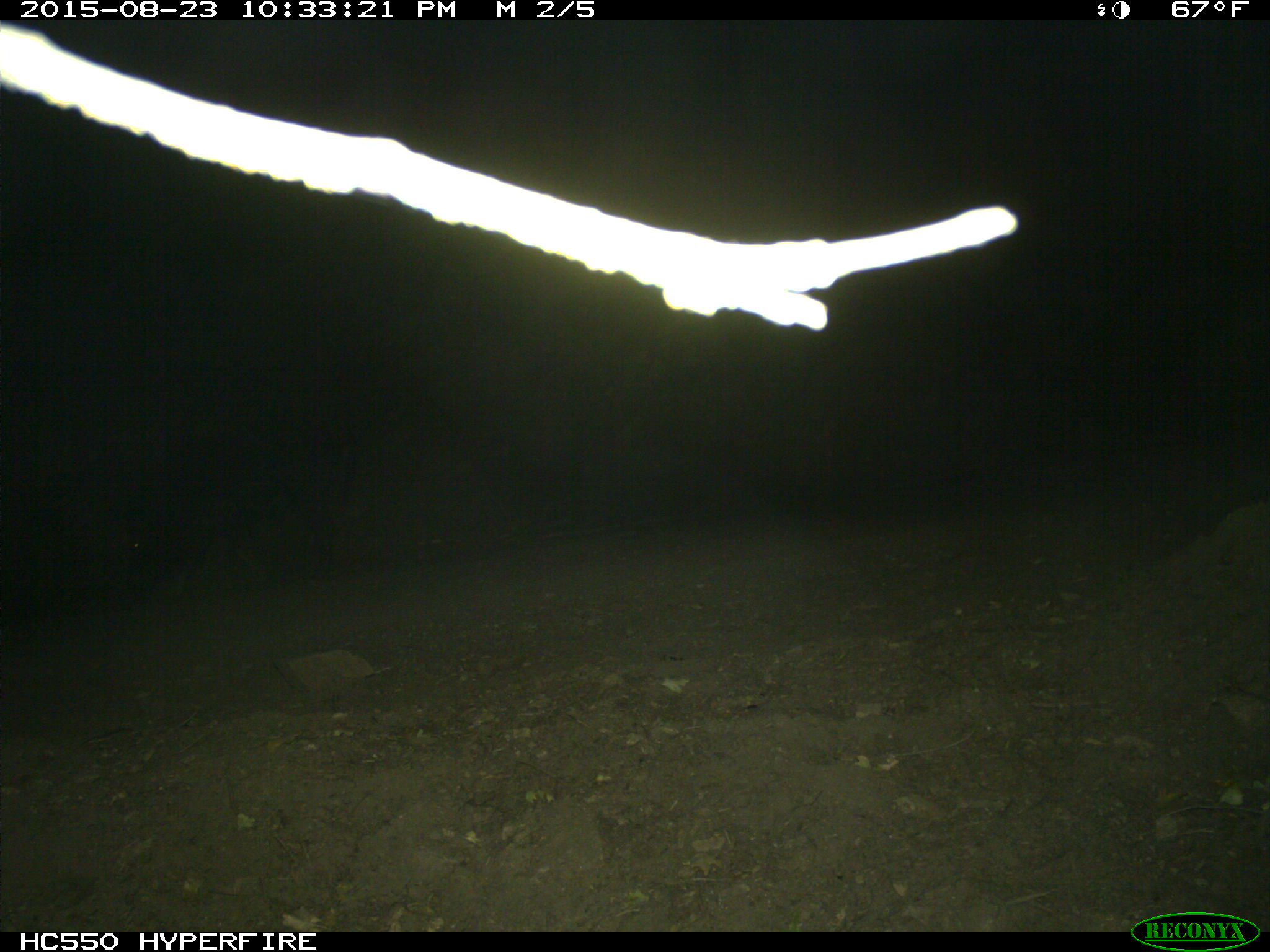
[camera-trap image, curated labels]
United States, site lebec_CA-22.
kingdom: Animalia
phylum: Chordata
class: Mammalia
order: Artiodactyla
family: Suidae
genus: Sus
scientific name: Sus scrofa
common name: wild boar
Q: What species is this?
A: Sus scrofa (wild boar).